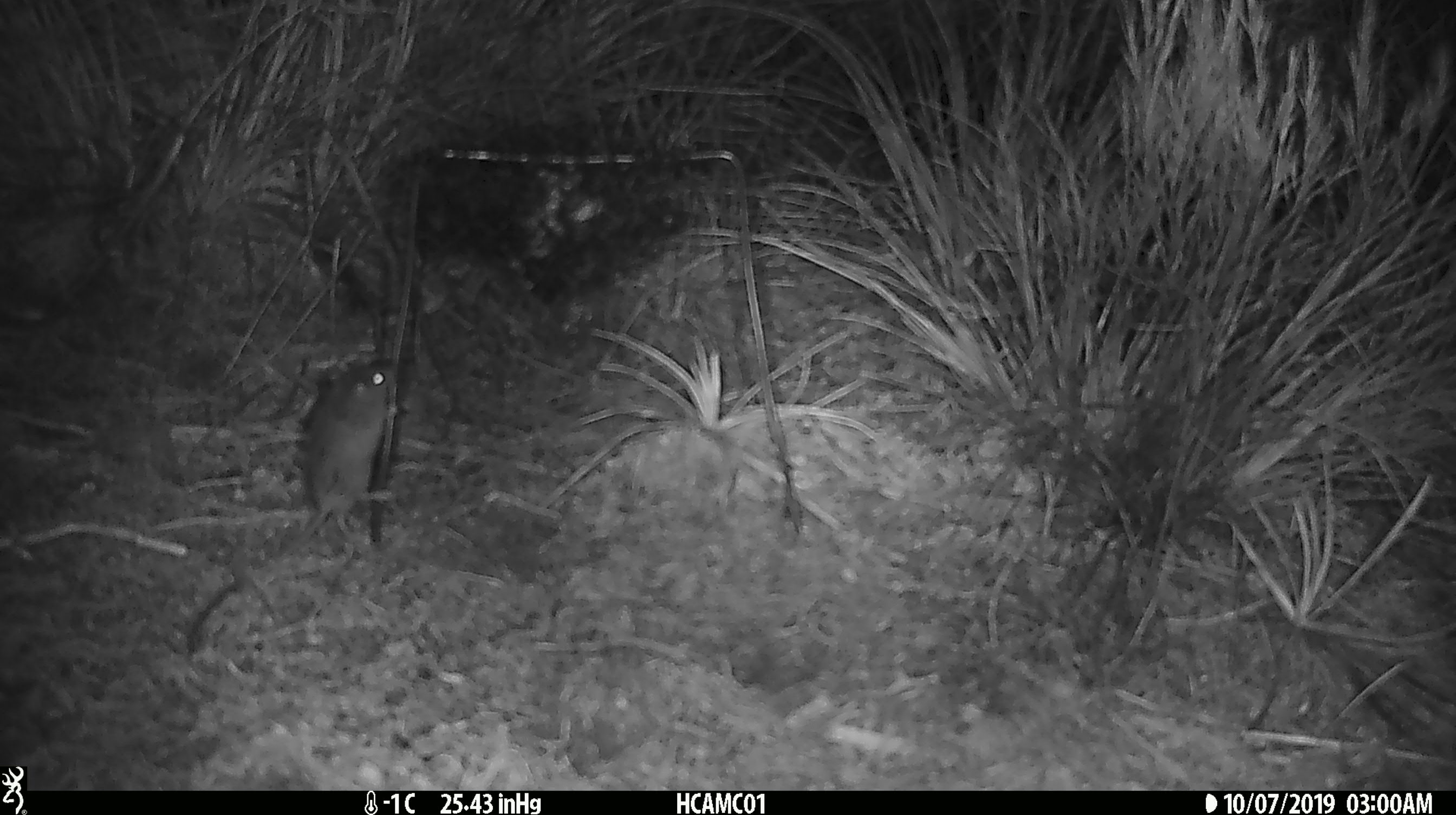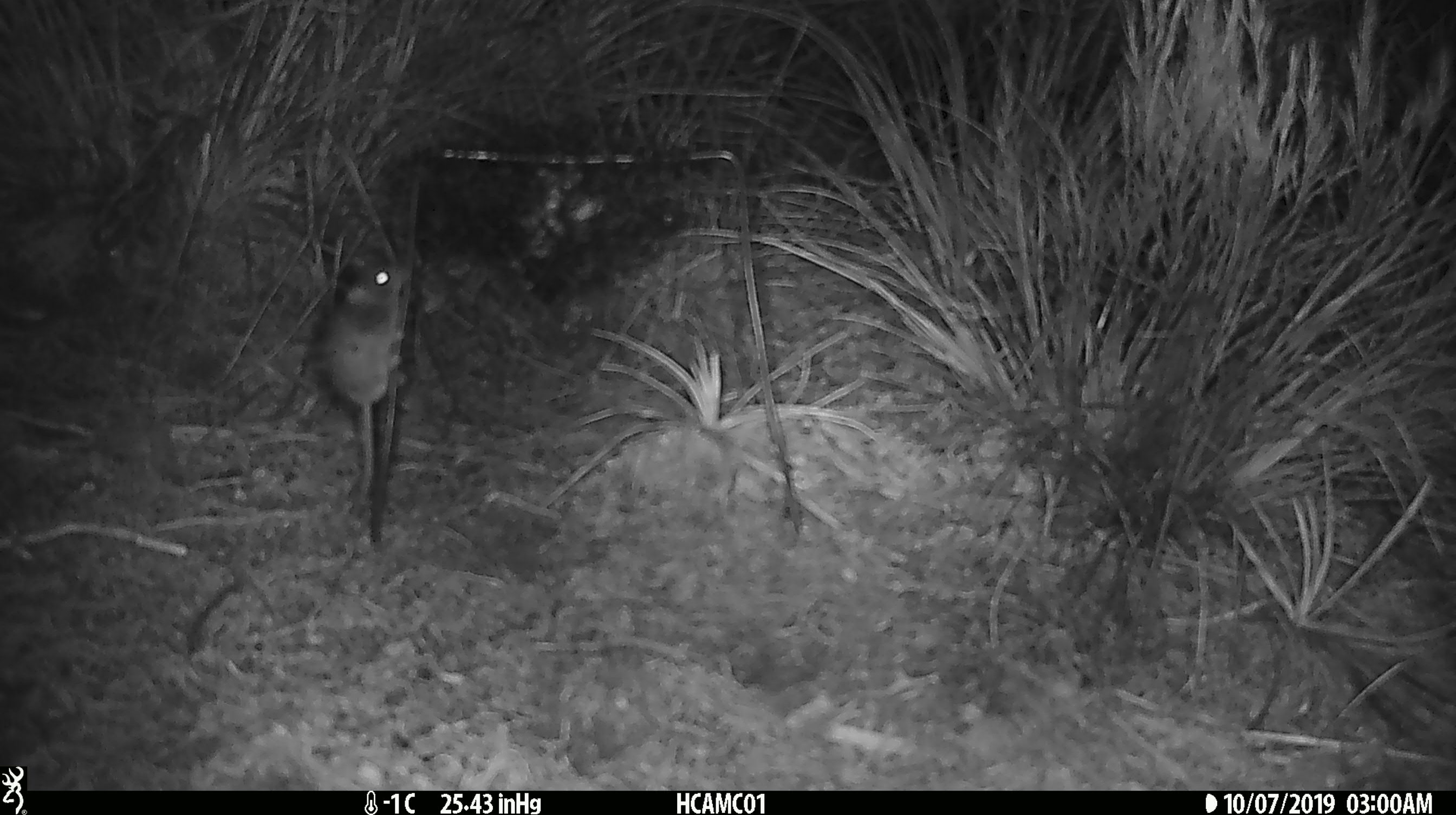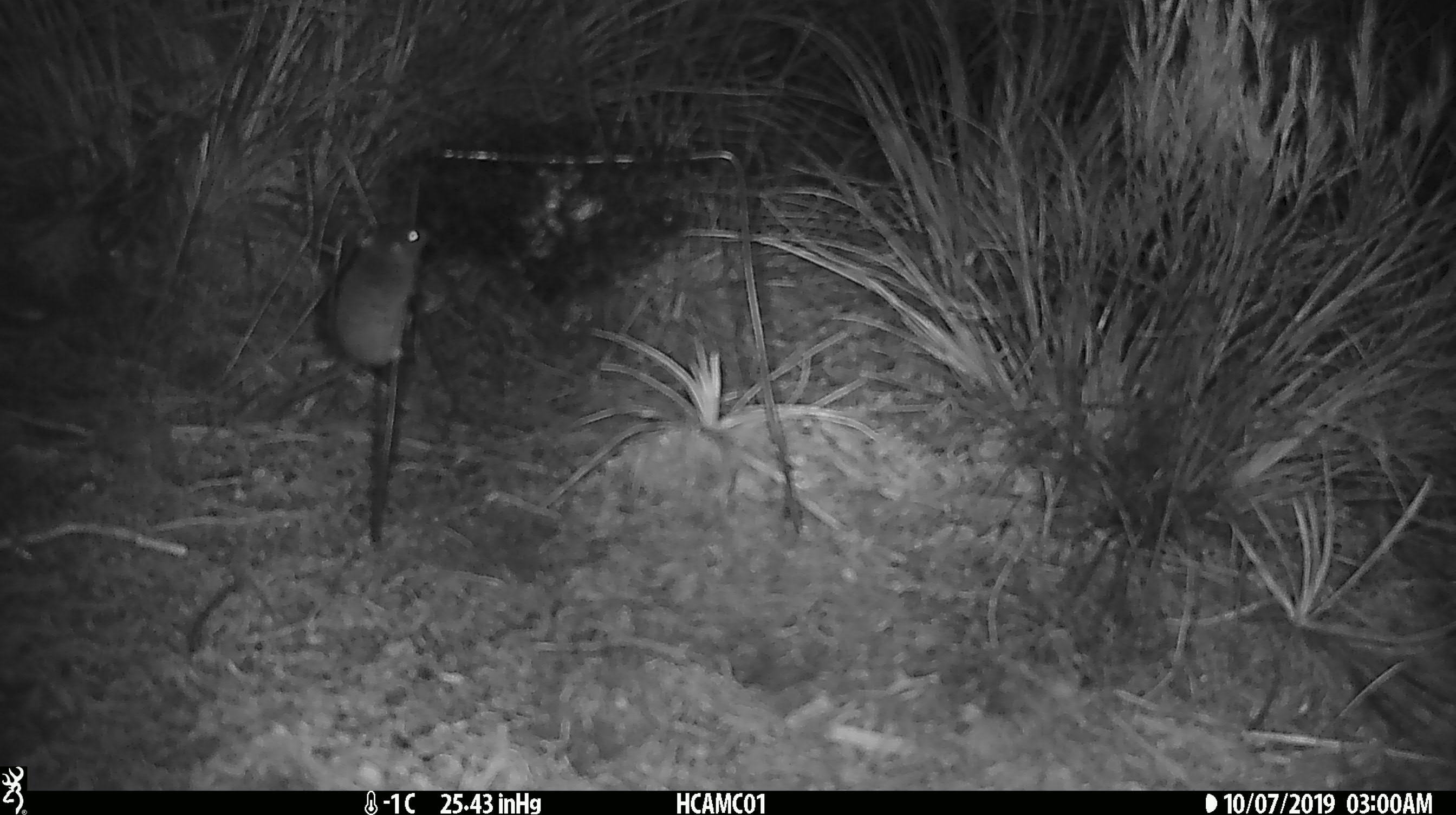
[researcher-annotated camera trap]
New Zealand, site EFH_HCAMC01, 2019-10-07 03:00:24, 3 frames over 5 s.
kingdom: Animalia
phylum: Chordata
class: Mammalia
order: Rodentia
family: Muridae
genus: Mus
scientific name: Mus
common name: mouse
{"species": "mouse (Mus)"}